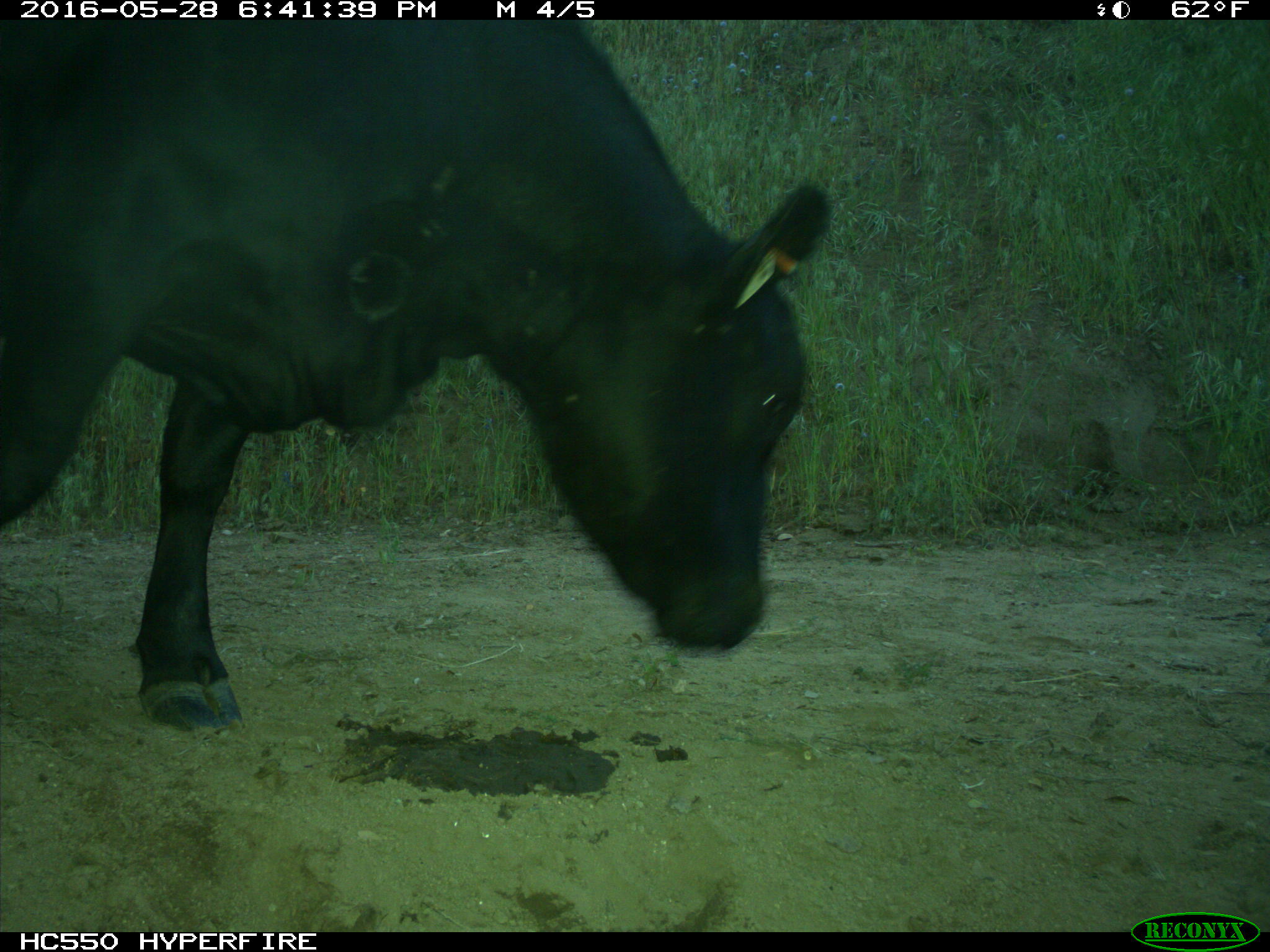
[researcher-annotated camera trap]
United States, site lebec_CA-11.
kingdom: Animalia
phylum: Chordata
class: Mammalia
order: Artiodactyla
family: Bovidae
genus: Bos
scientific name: Bos taurus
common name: domestic cow